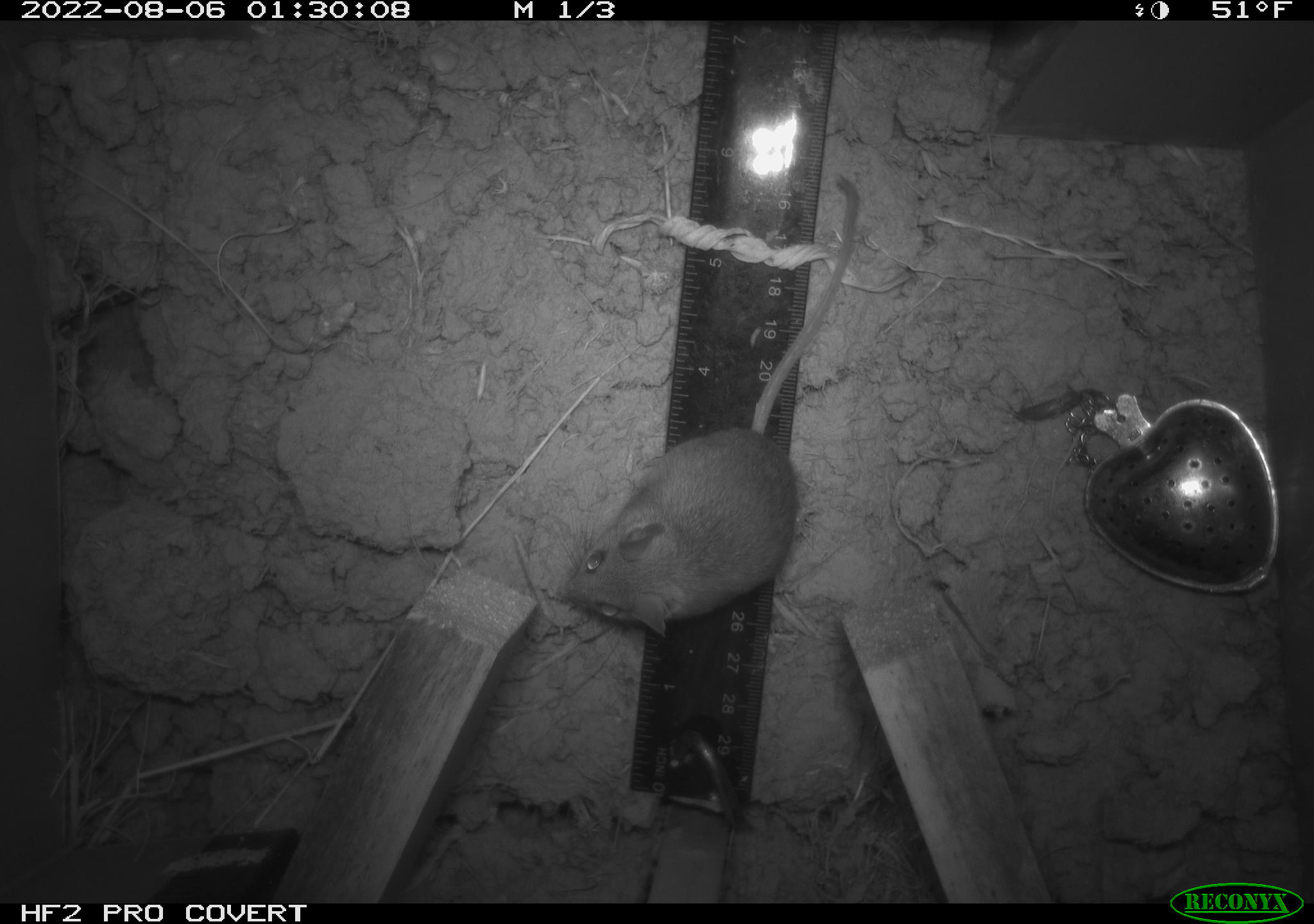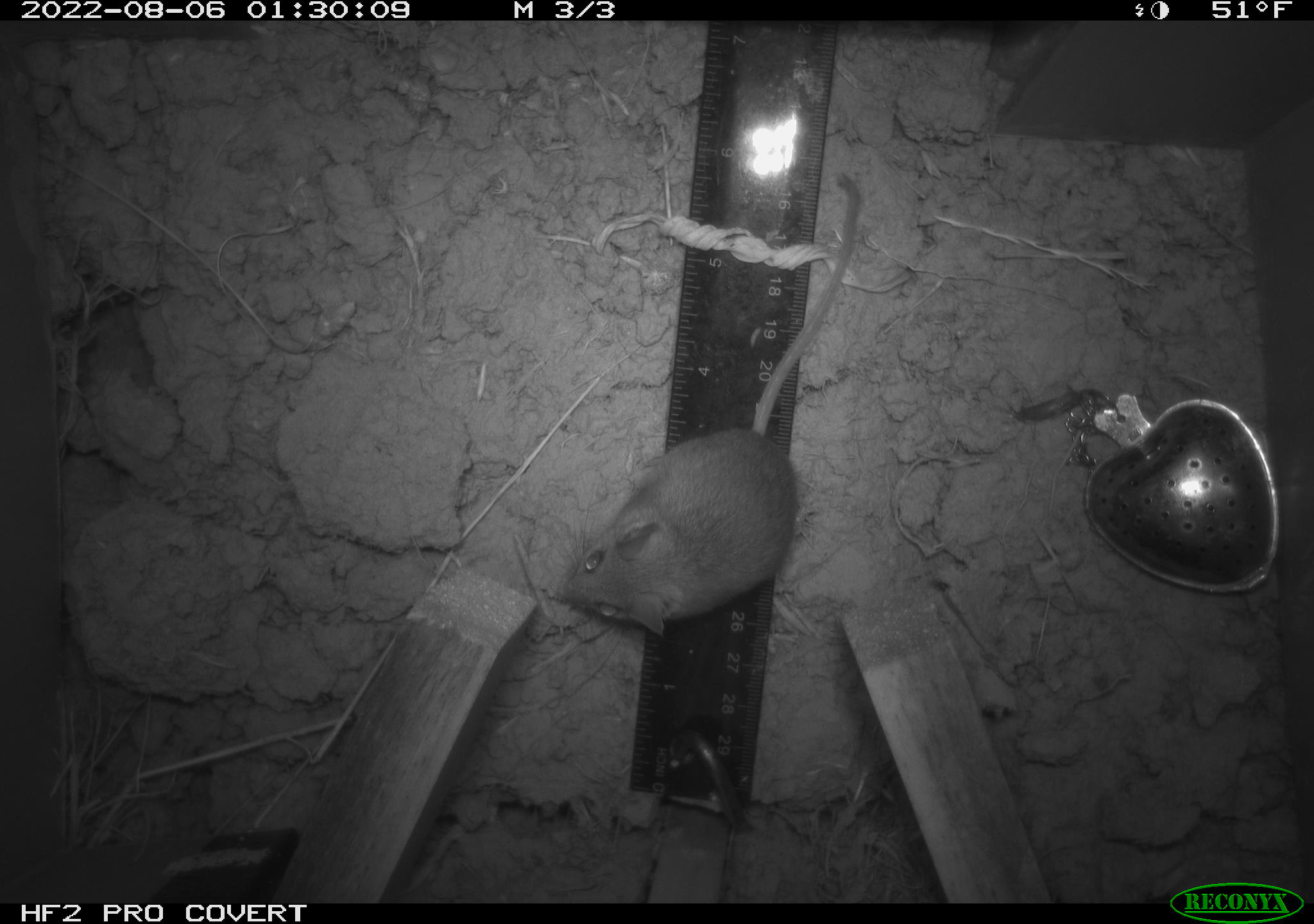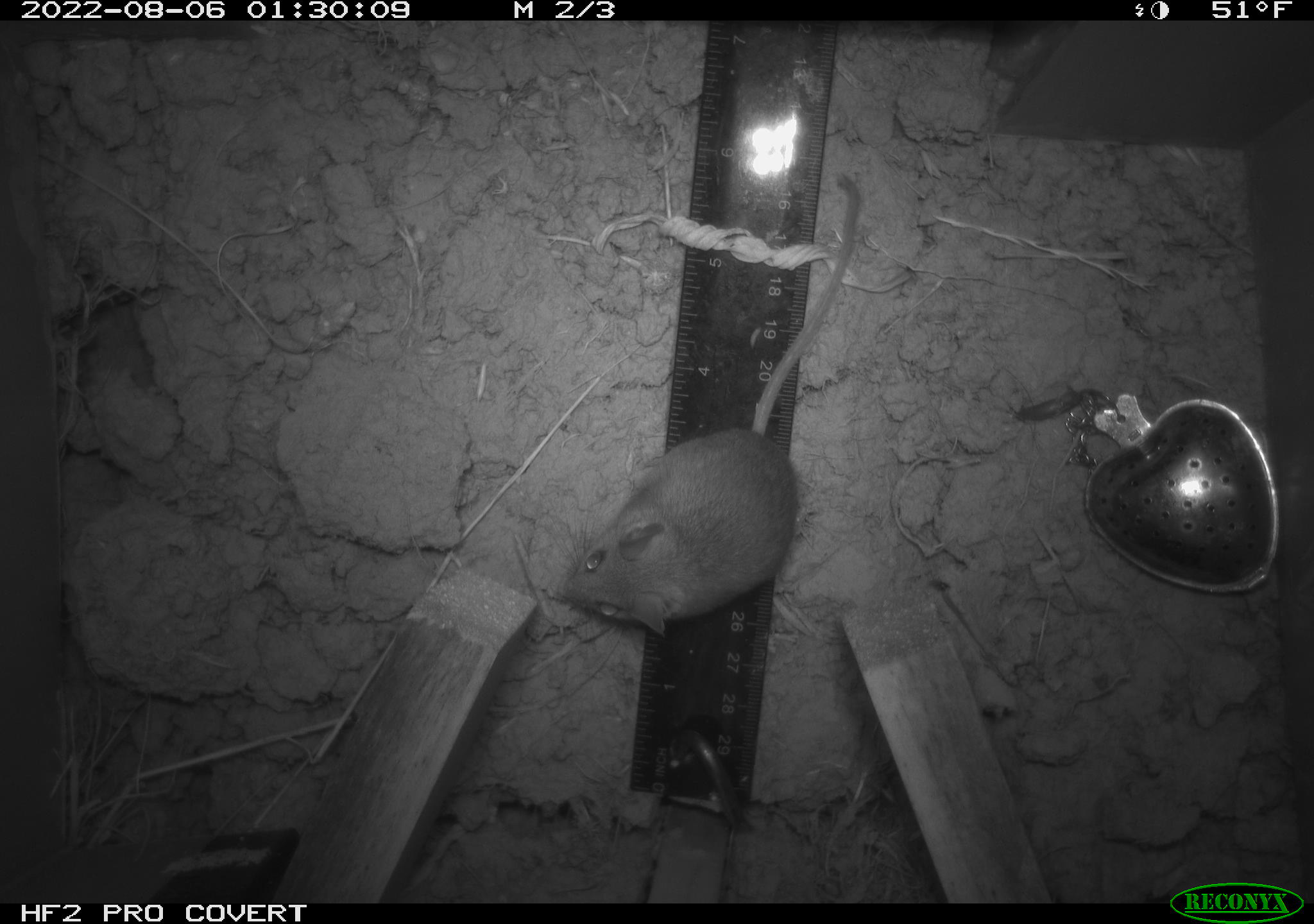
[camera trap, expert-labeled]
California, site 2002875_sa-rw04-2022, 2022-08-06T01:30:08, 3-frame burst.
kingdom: Animalia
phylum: Chordata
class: Mammalia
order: Rodentia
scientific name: Rodentia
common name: mouse species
Mouse species (Rodentia).